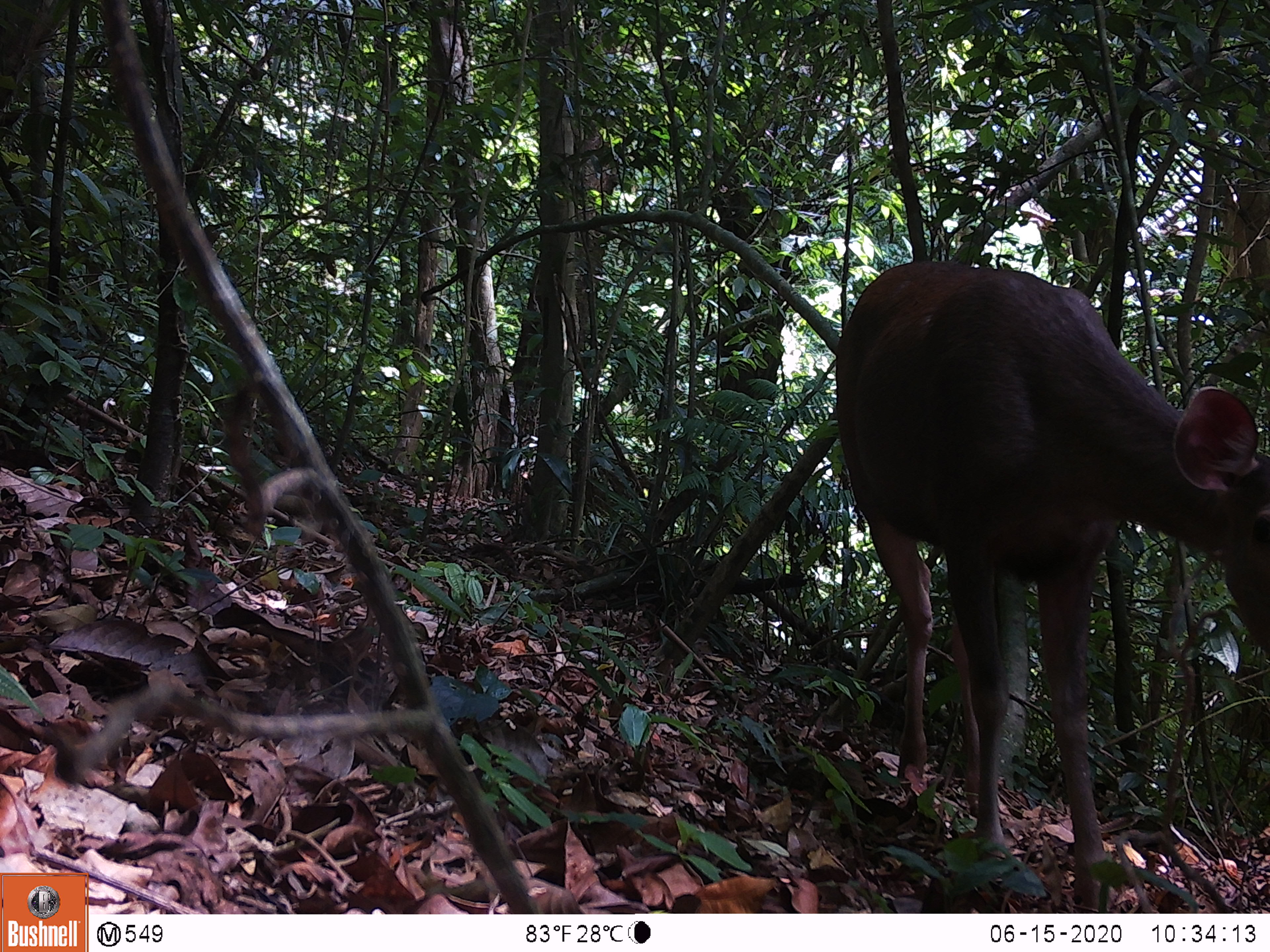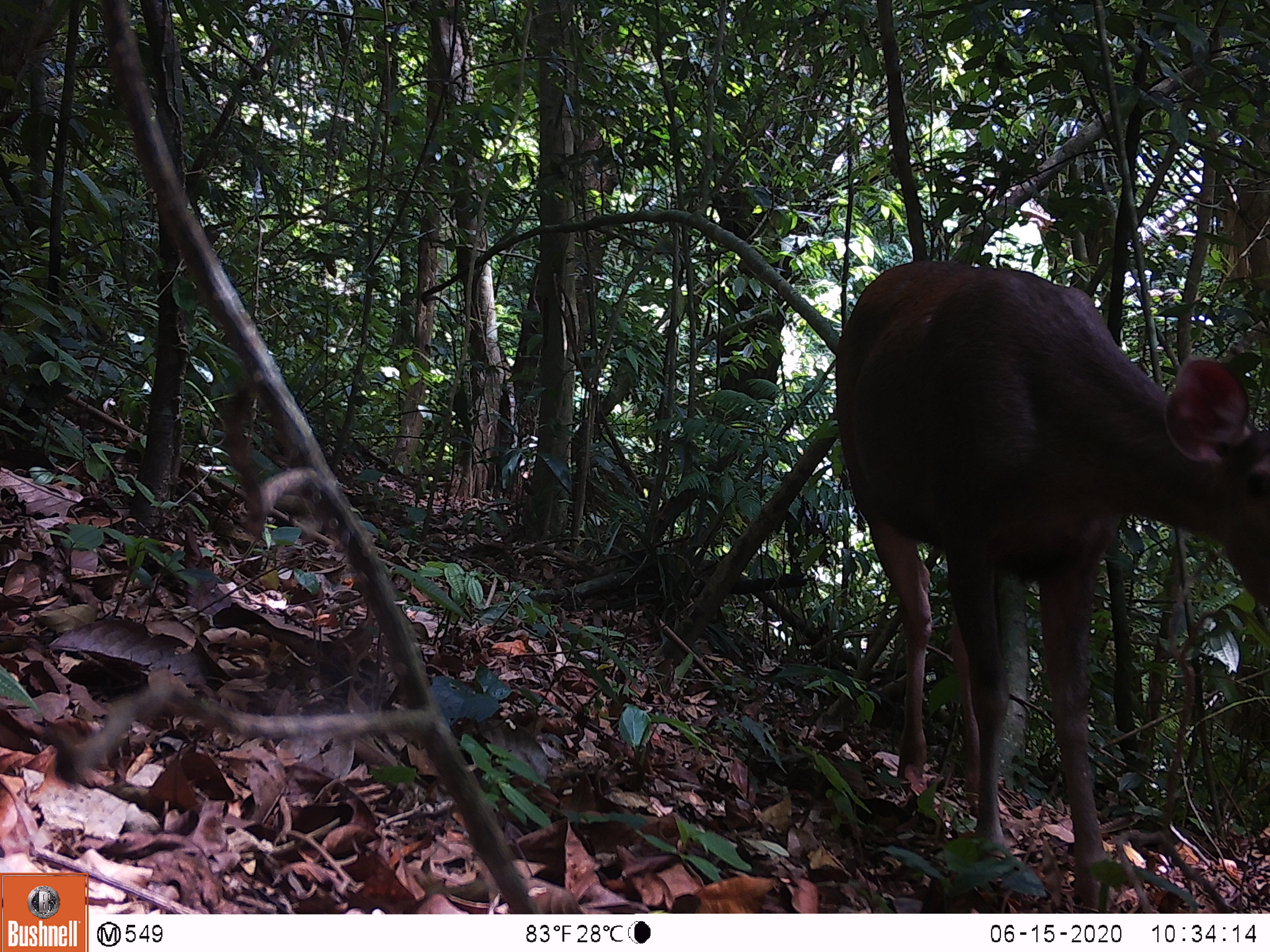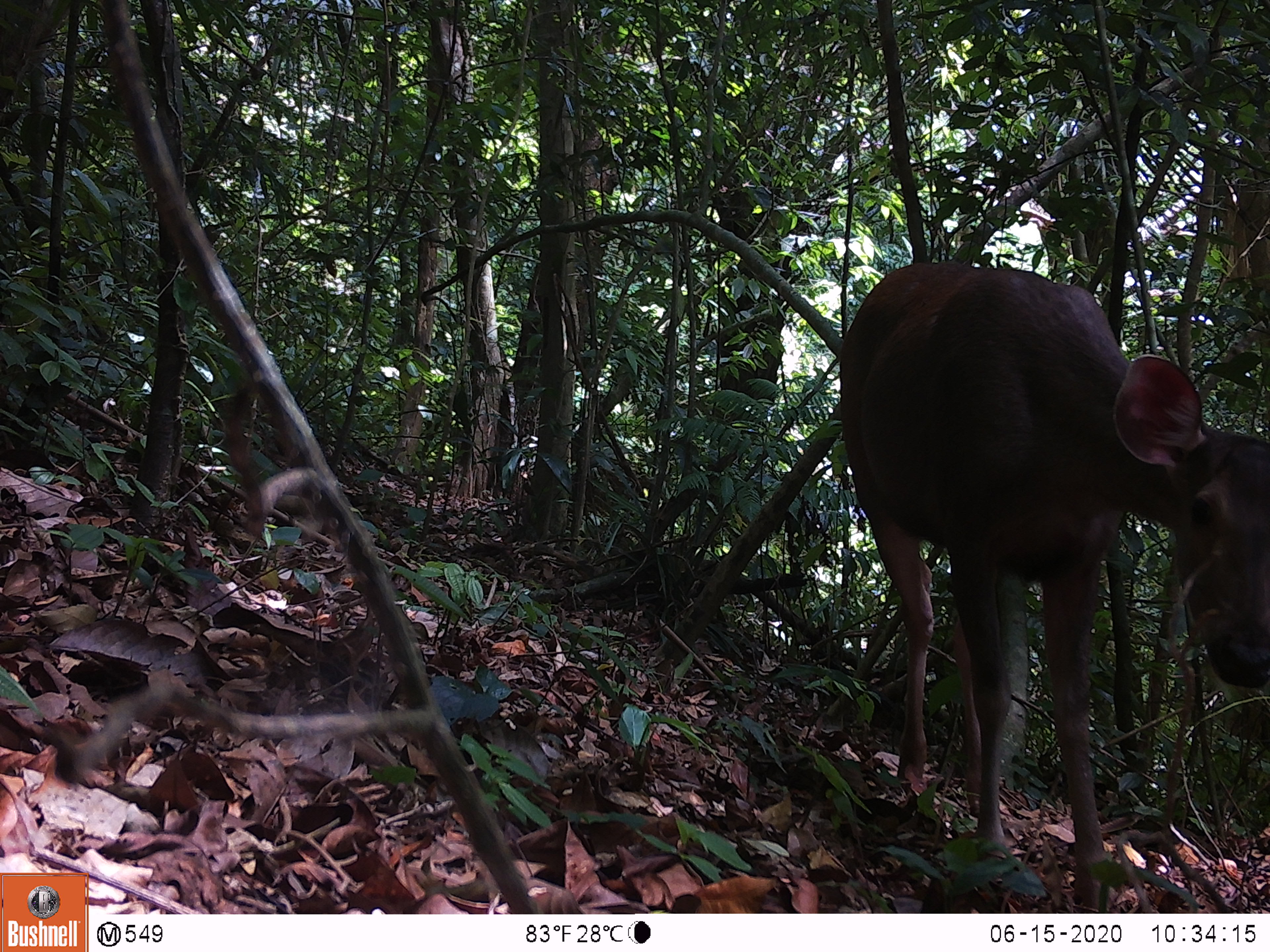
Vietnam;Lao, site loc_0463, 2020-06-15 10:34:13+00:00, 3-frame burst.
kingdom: Animalia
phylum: Chordata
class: Mammalia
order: Artiodactyla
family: Cervidae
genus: Rusa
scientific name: Rusa unicolor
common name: sambar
Sambar (Rusa unicolor). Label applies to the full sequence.